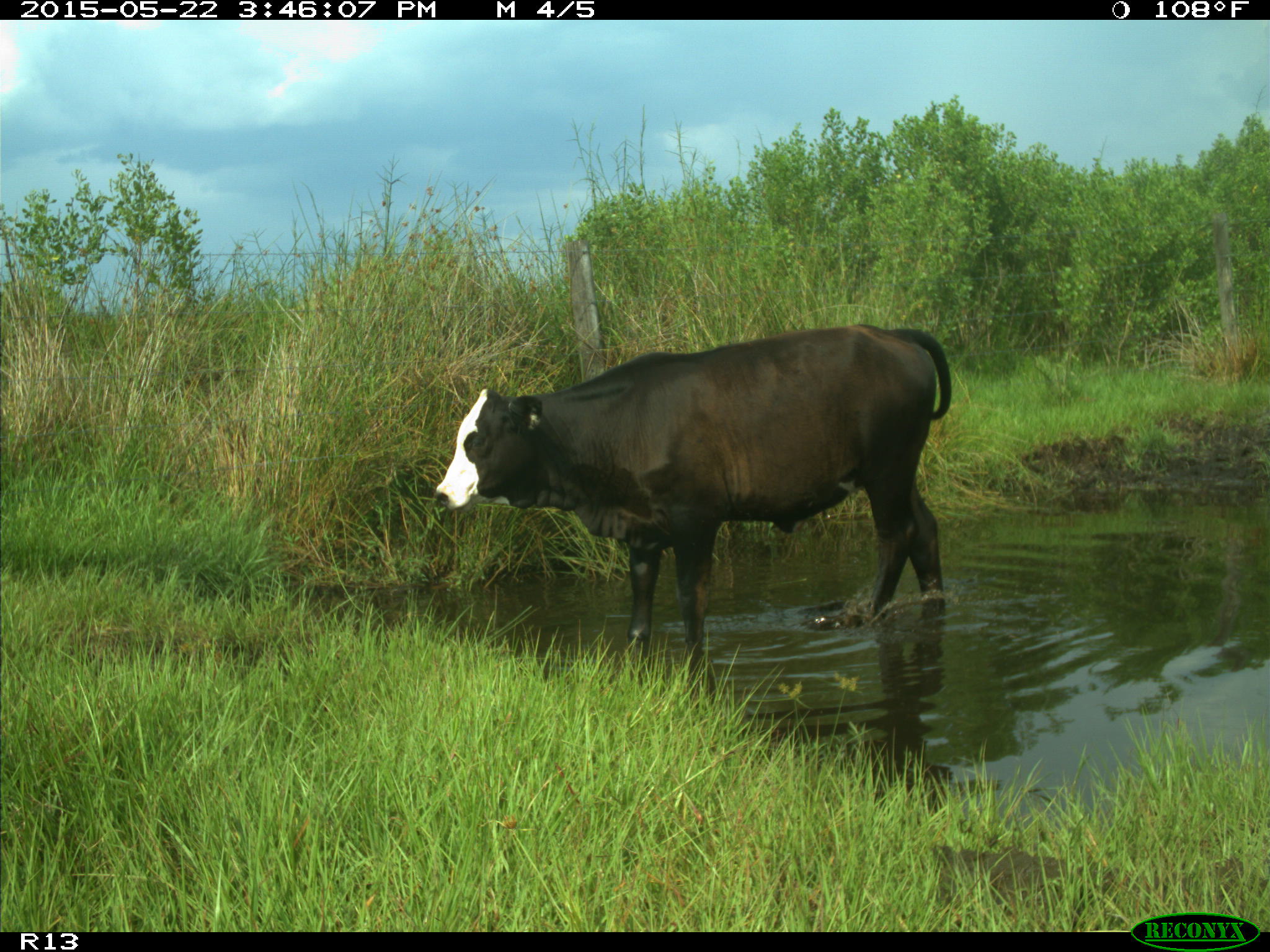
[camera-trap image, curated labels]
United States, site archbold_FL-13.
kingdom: Animalia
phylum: Chordata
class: Mammalia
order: Artiodactyla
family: Bovidae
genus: Bos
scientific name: Bos taurus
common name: domestic cow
Bos taurus (domestic cow).